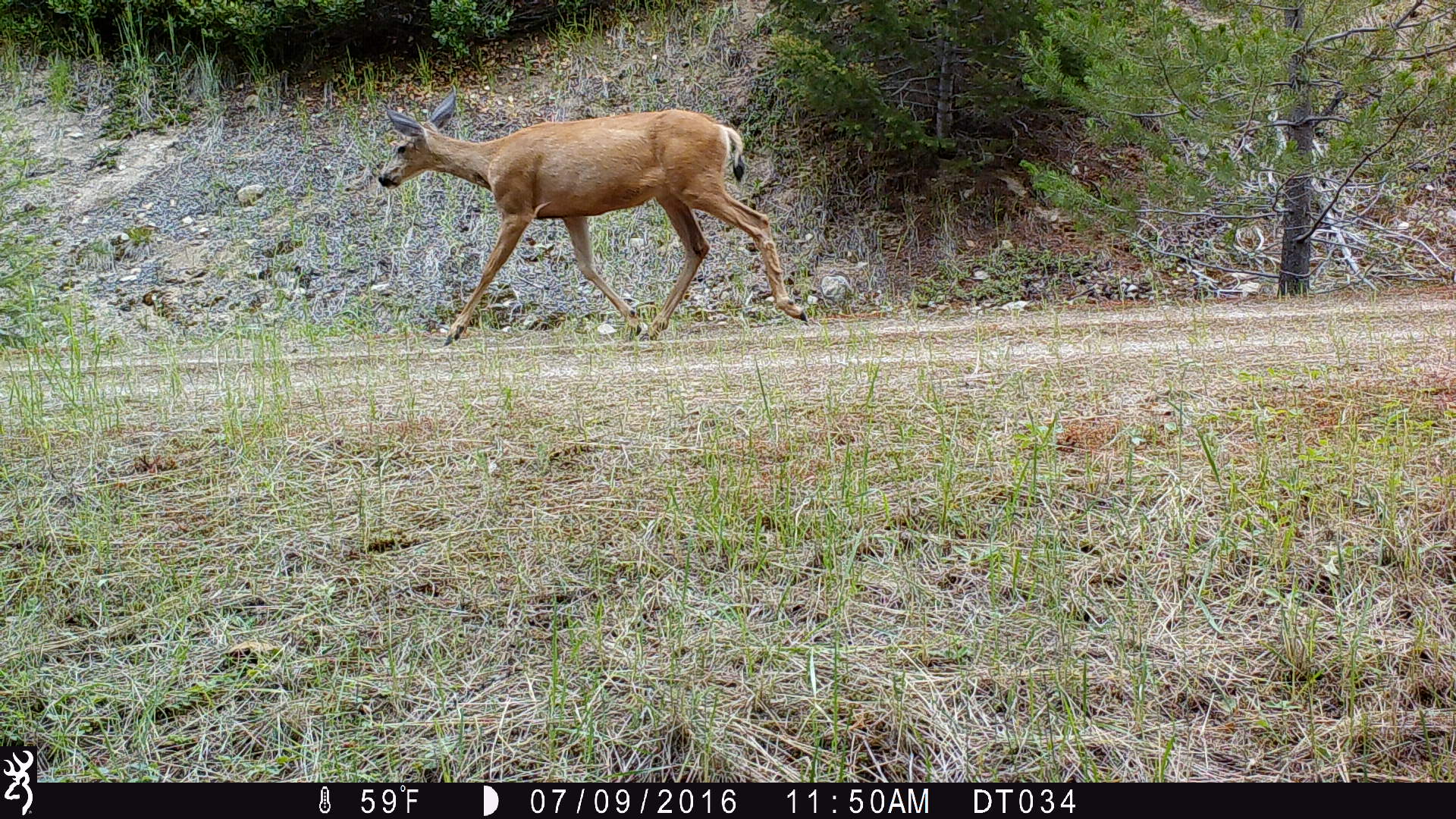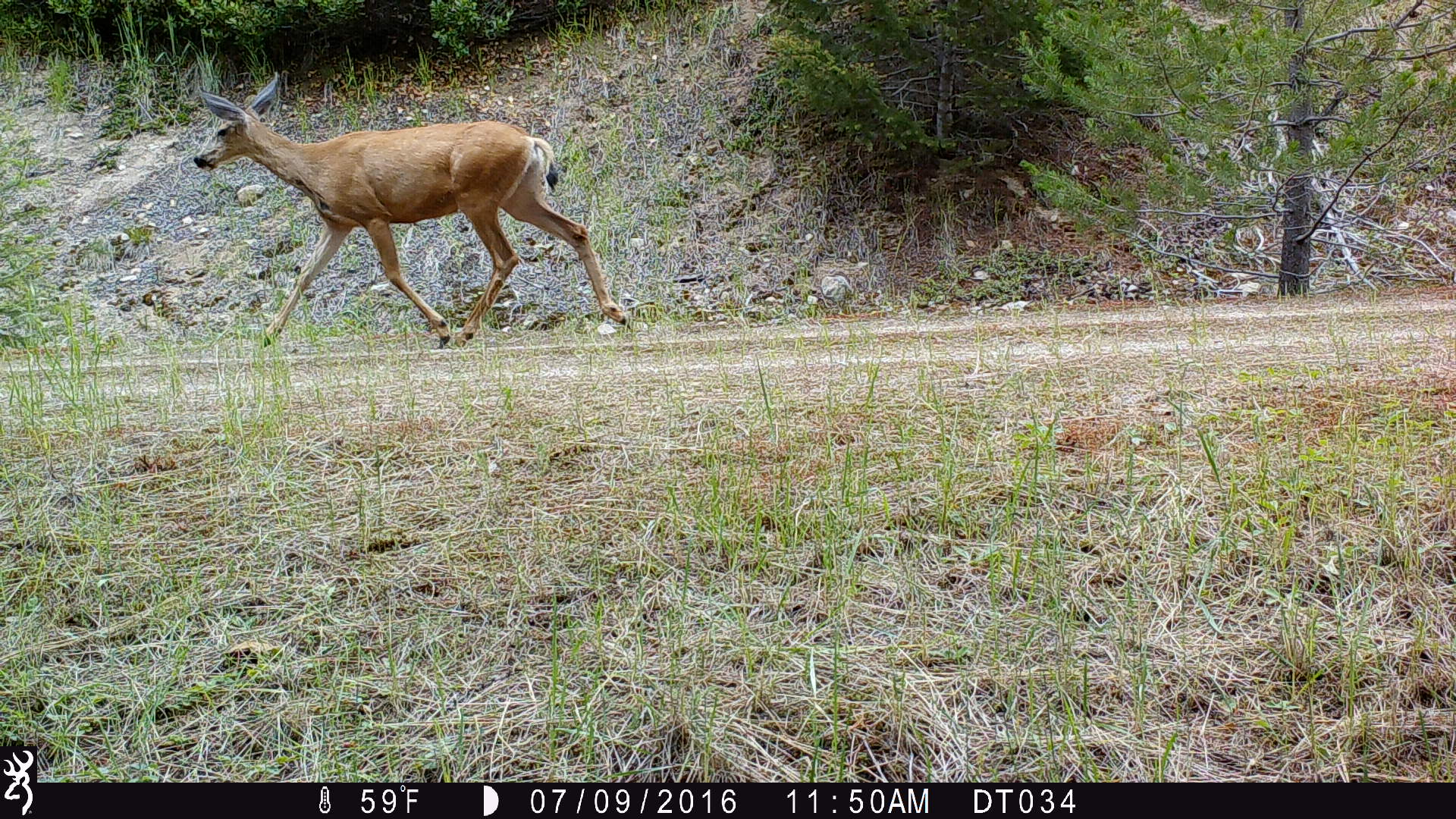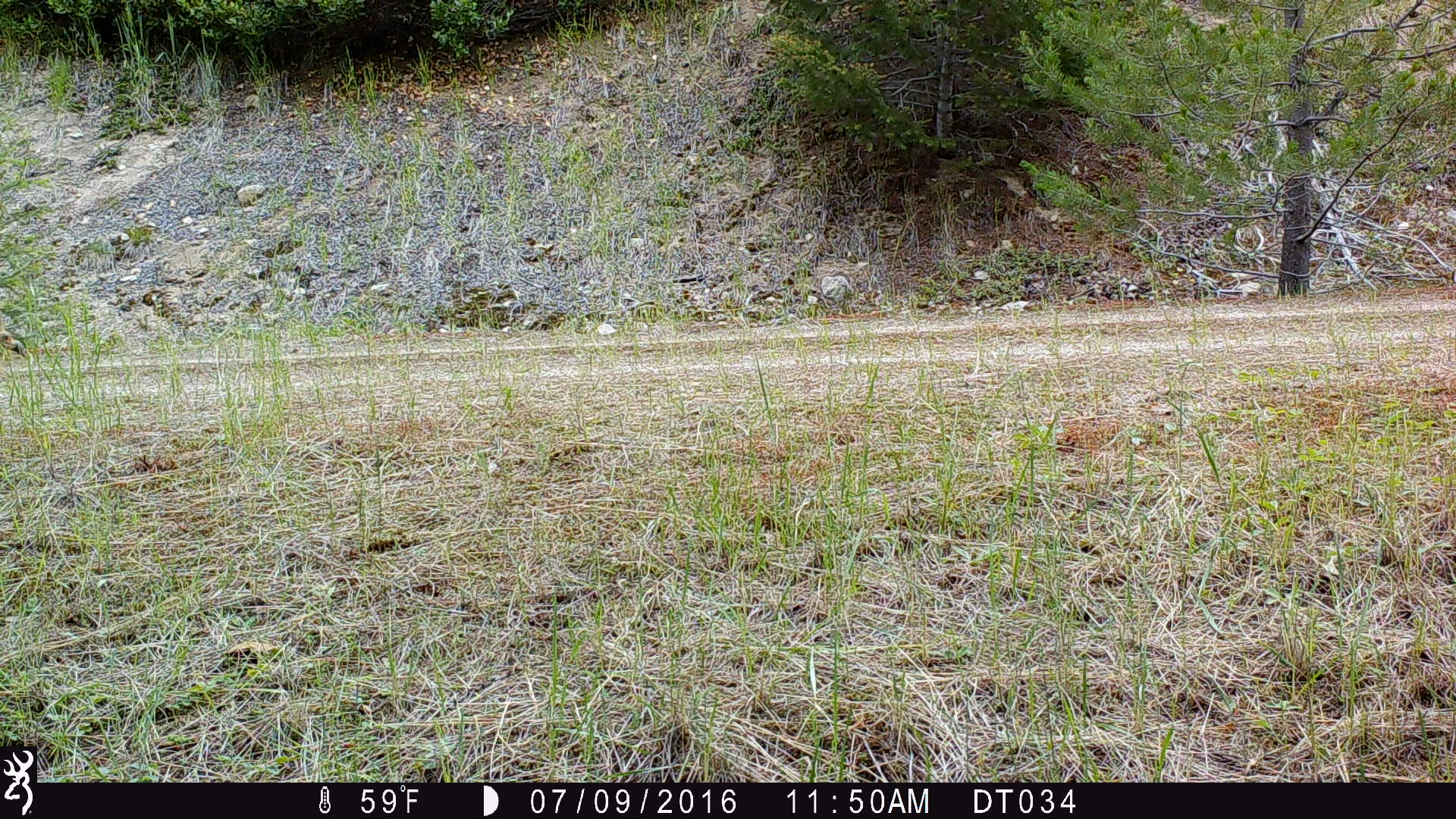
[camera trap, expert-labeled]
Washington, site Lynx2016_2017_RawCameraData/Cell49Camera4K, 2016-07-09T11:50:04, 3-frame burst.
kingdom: Animalia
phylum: Chordata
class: Mammalia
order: Artiodactyla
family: Cervidae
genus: Odocoileus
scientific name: Odocoileus hemionus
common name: mule deer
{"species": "Odocoileus hemionus (mule deer)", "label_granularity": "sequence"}